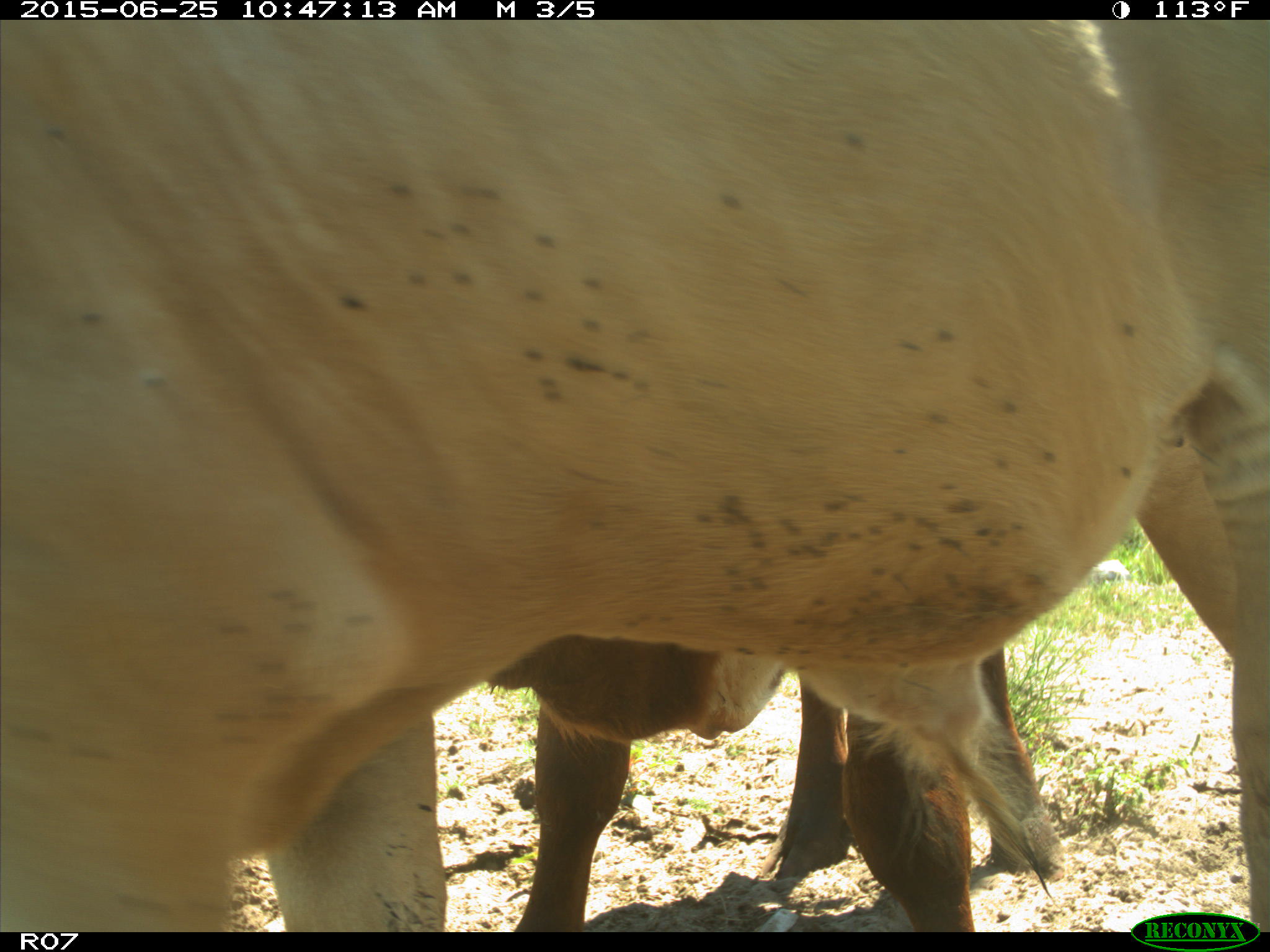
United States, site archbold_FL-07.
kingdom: Animalia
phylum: Chordata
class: Mammalia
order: Artiodactyla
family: Bovidae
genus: Bos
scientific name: Bos taurus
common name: domestic cow